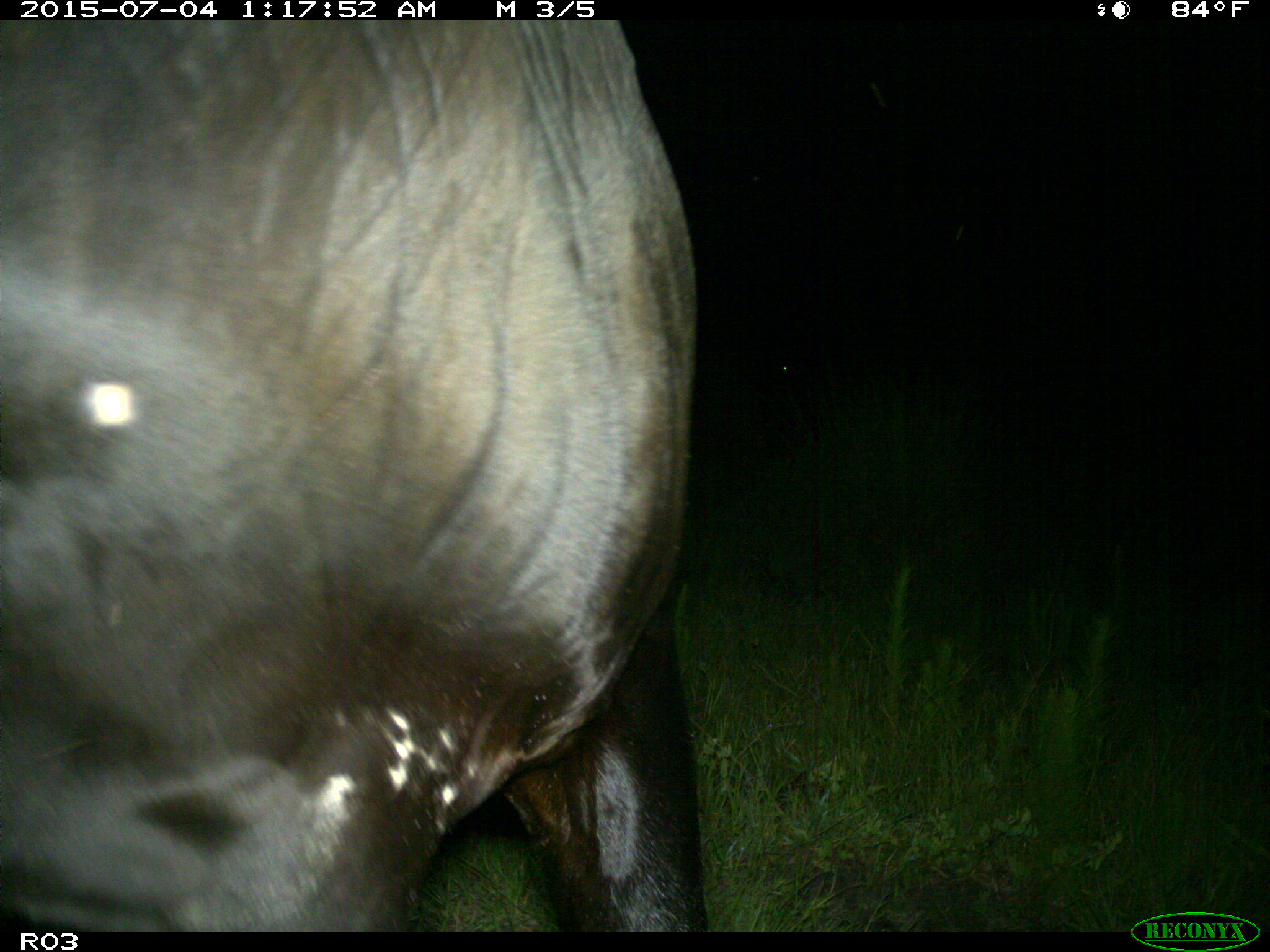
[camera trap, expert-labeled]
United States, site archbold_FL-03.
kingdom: Animalia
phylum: Chordata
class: Mammalia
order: Artiodactyla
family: Bovidae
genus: Bos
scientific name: Bos taurus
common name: domestic cow